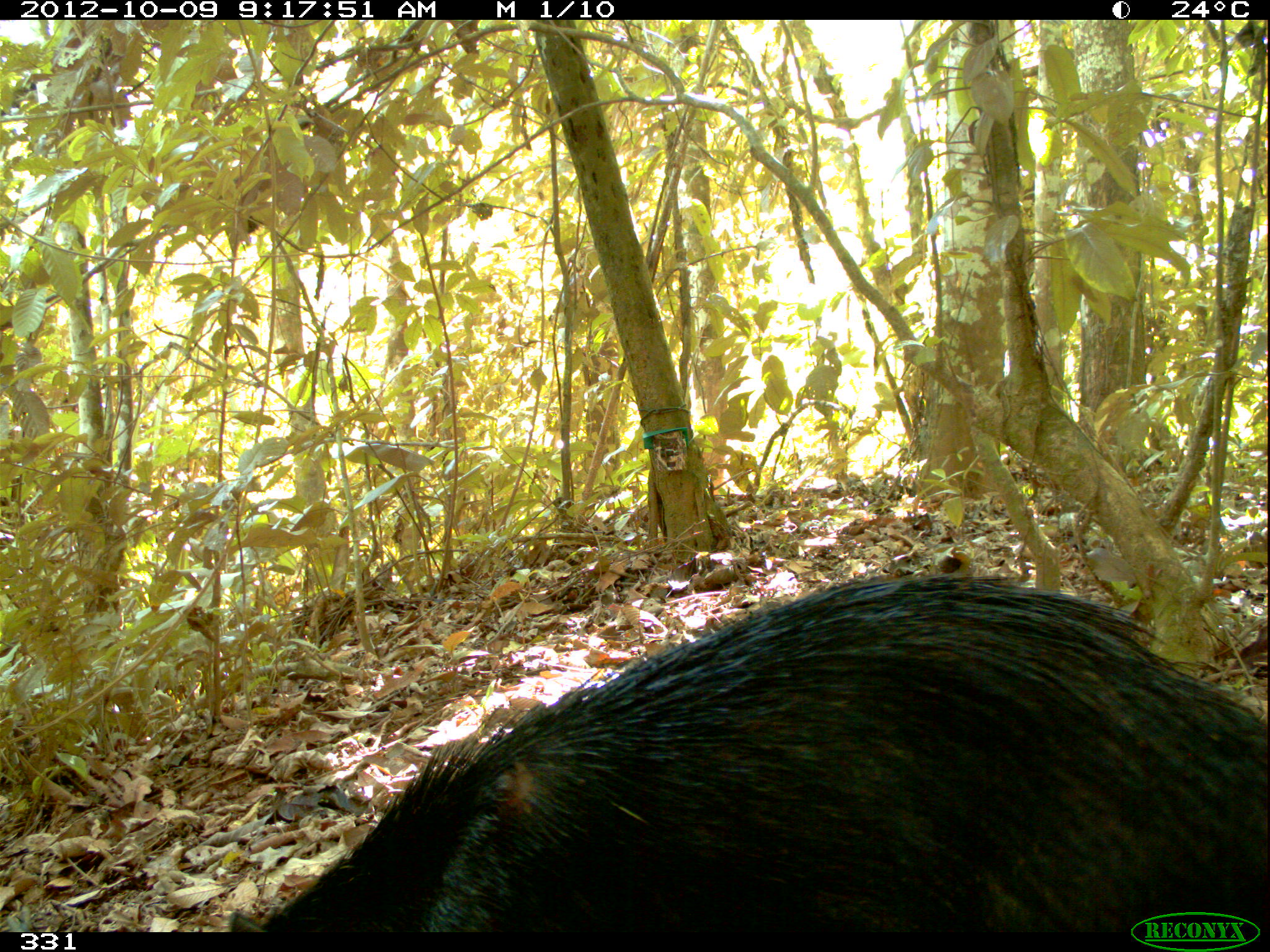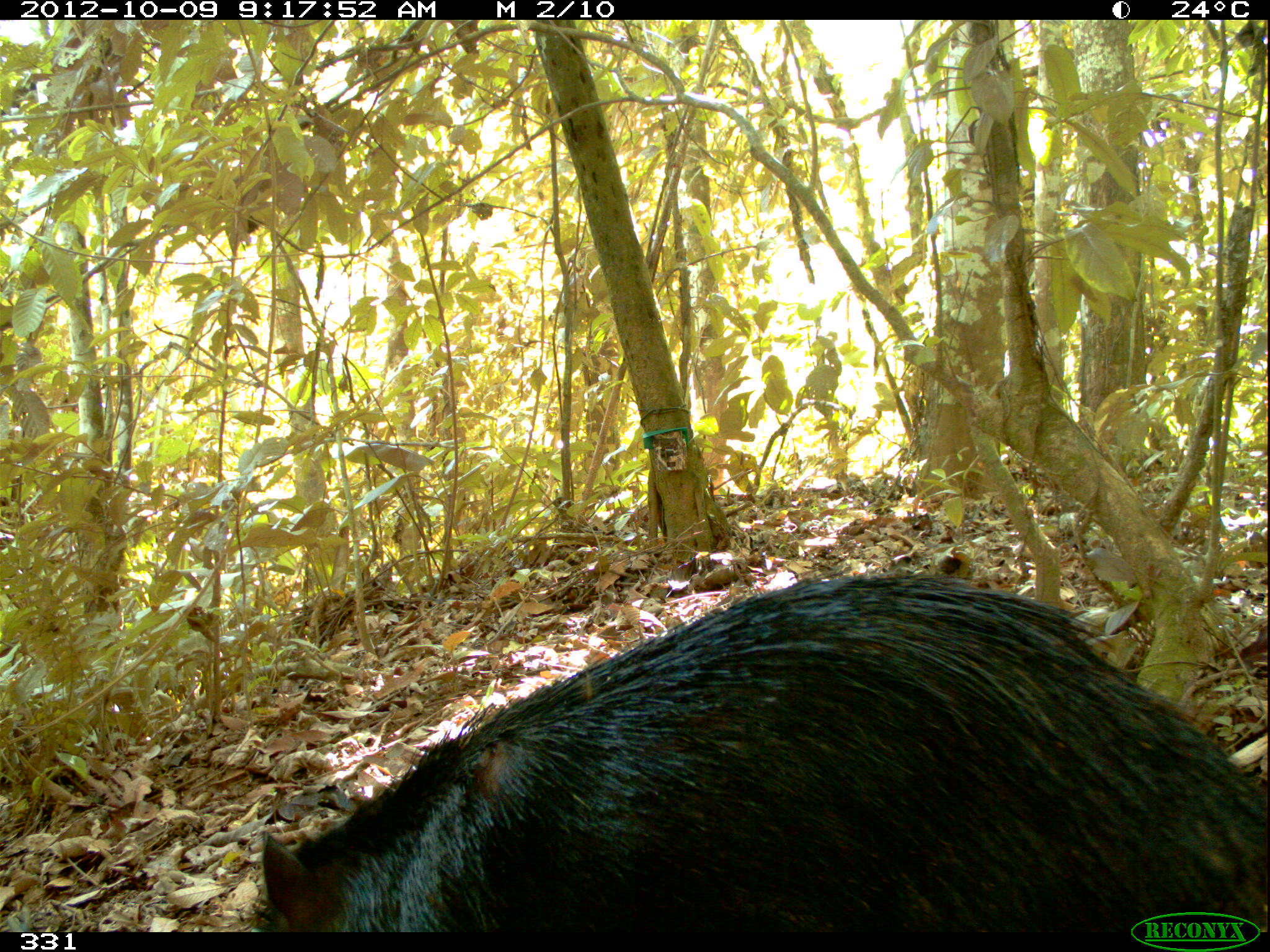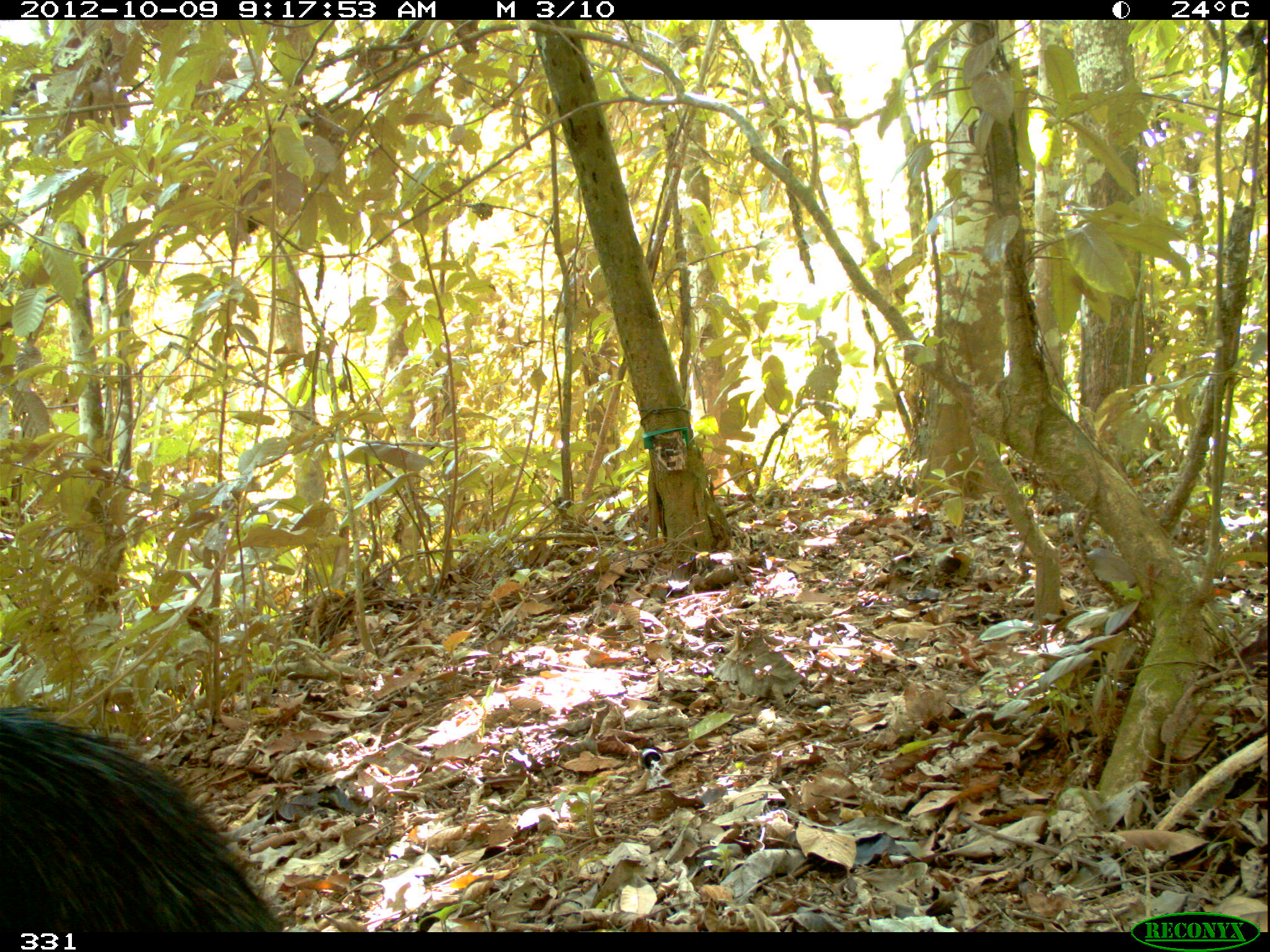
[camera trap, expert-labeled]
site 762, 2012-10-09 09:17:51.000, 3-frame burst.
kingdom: Animalia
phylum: Chordata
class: Mammalia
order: Artiodactyla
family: Tayassuidae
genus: Tayassu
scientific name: Tayassu pecari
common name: white-lipped peccary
Tayassu pecari (white-lipped peccary).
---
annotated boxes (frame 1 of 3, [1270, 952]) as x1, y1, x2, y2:
tayassu pecari: 227, 573, 1270, 932